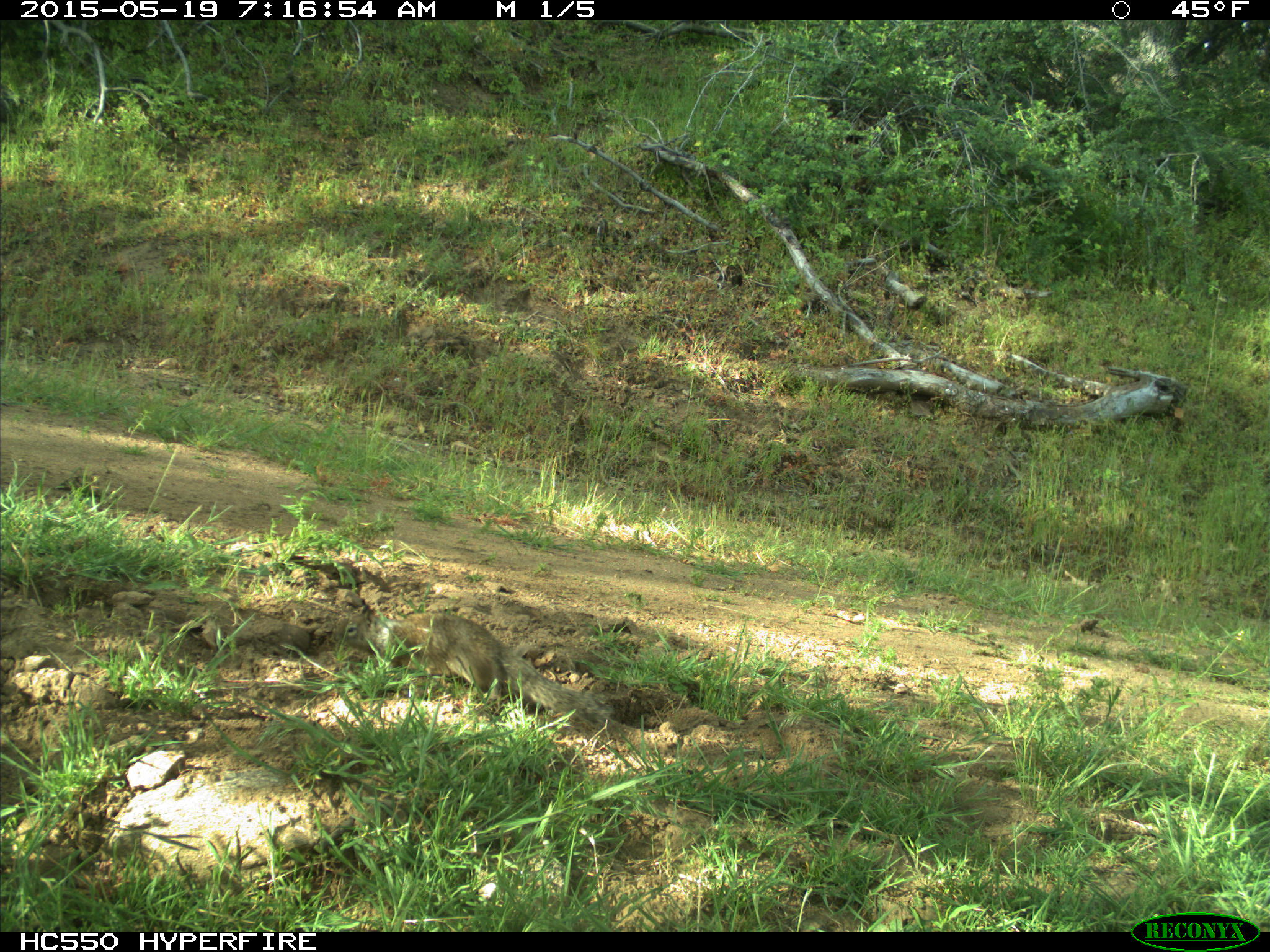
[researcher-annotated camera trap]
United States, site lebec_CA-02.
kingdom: Animalia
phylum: Chordata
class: Mammalia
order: Rodentia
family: Sciuridae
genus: Otospermophilus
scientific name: Otospermophilus beecheyi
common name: california ground squirrel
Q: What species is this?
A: Otospermophilus beecheyi (california ground squirrel).